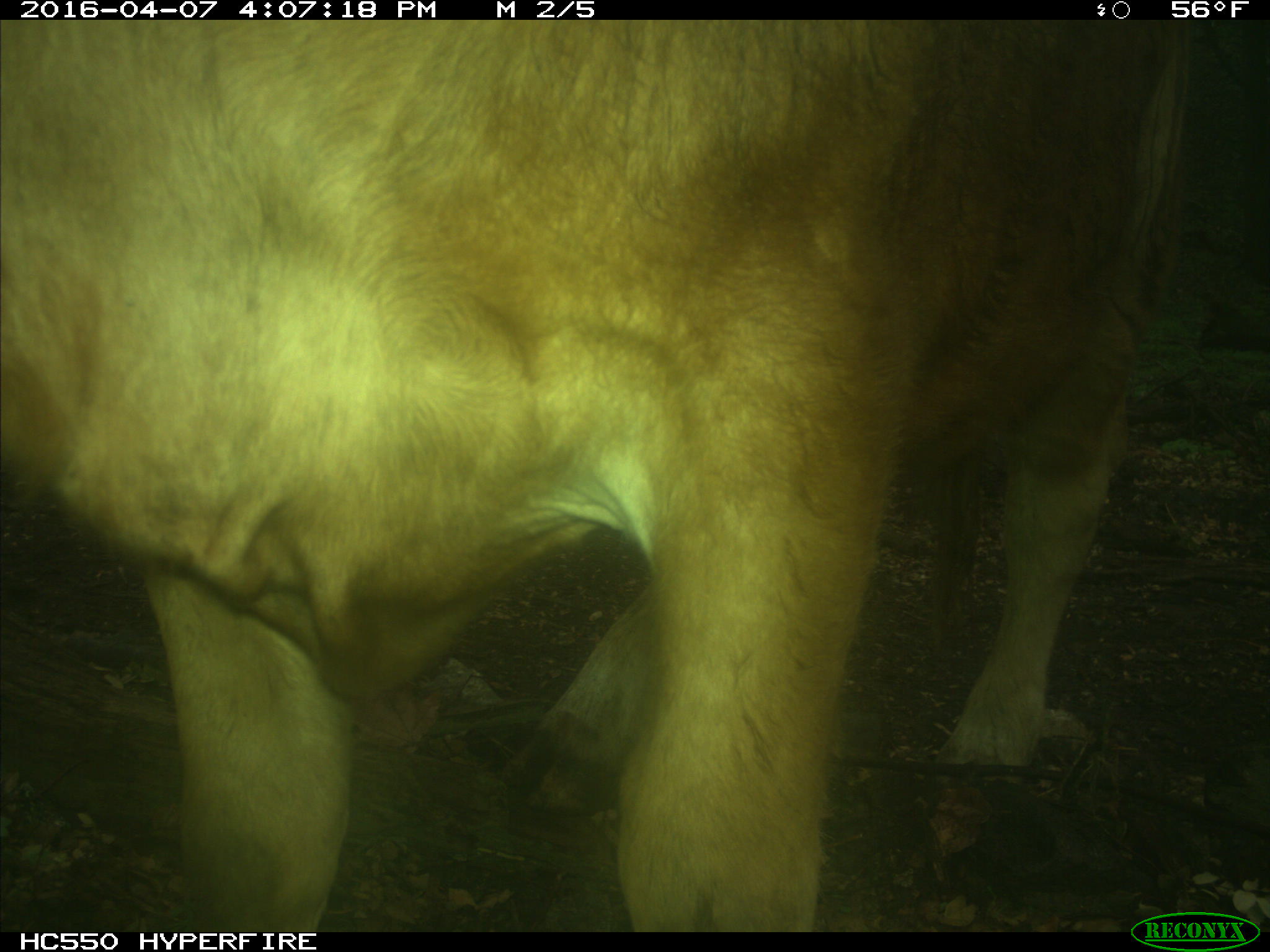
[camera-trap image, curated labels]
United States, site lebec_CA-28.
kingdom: Animalia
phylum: Chordata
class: Mammalia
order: Artiodactyla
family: Bovidae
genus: Bos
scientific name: Bos taurus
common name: domestic cow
Bos taurus (domestic cow).